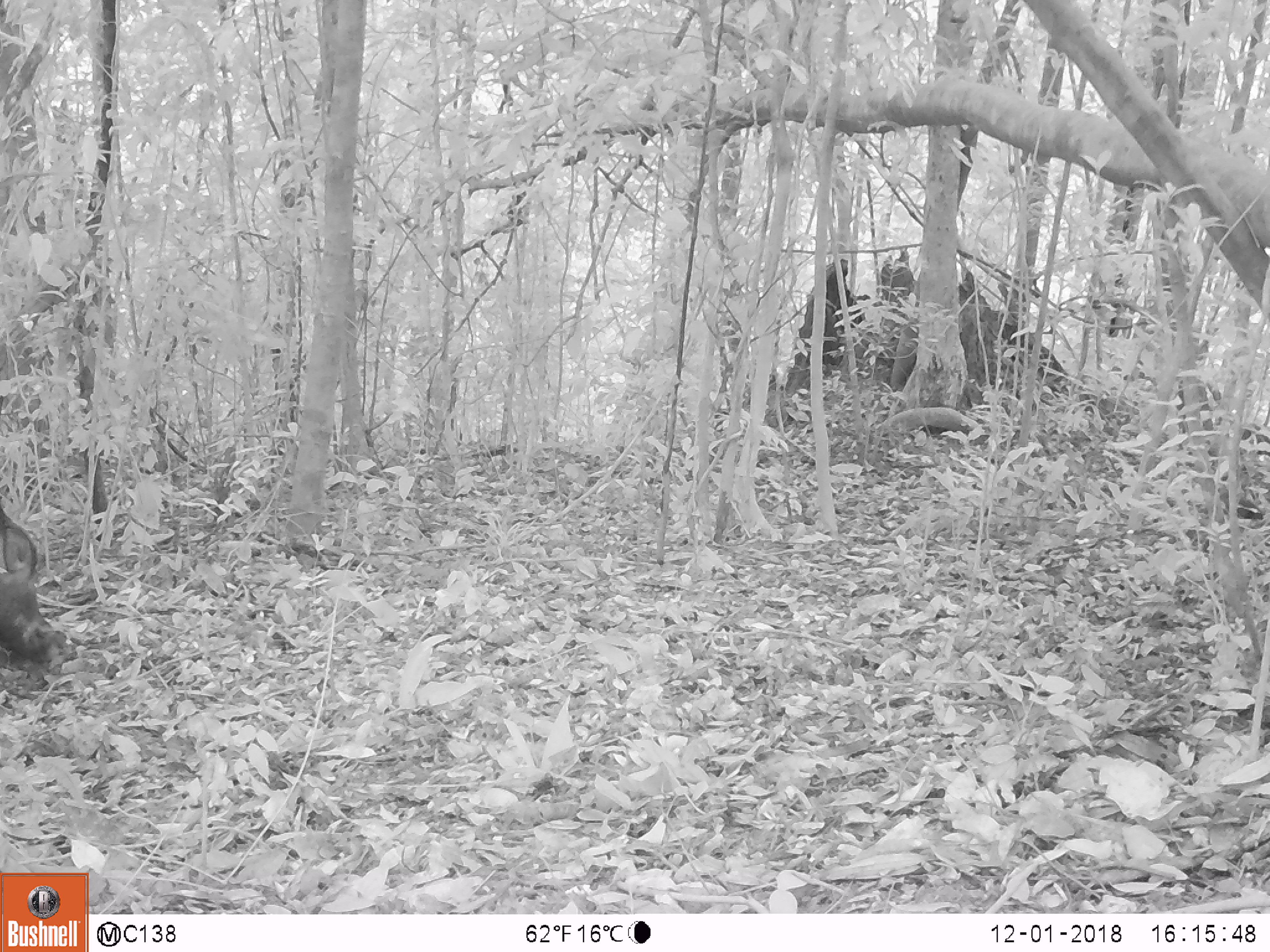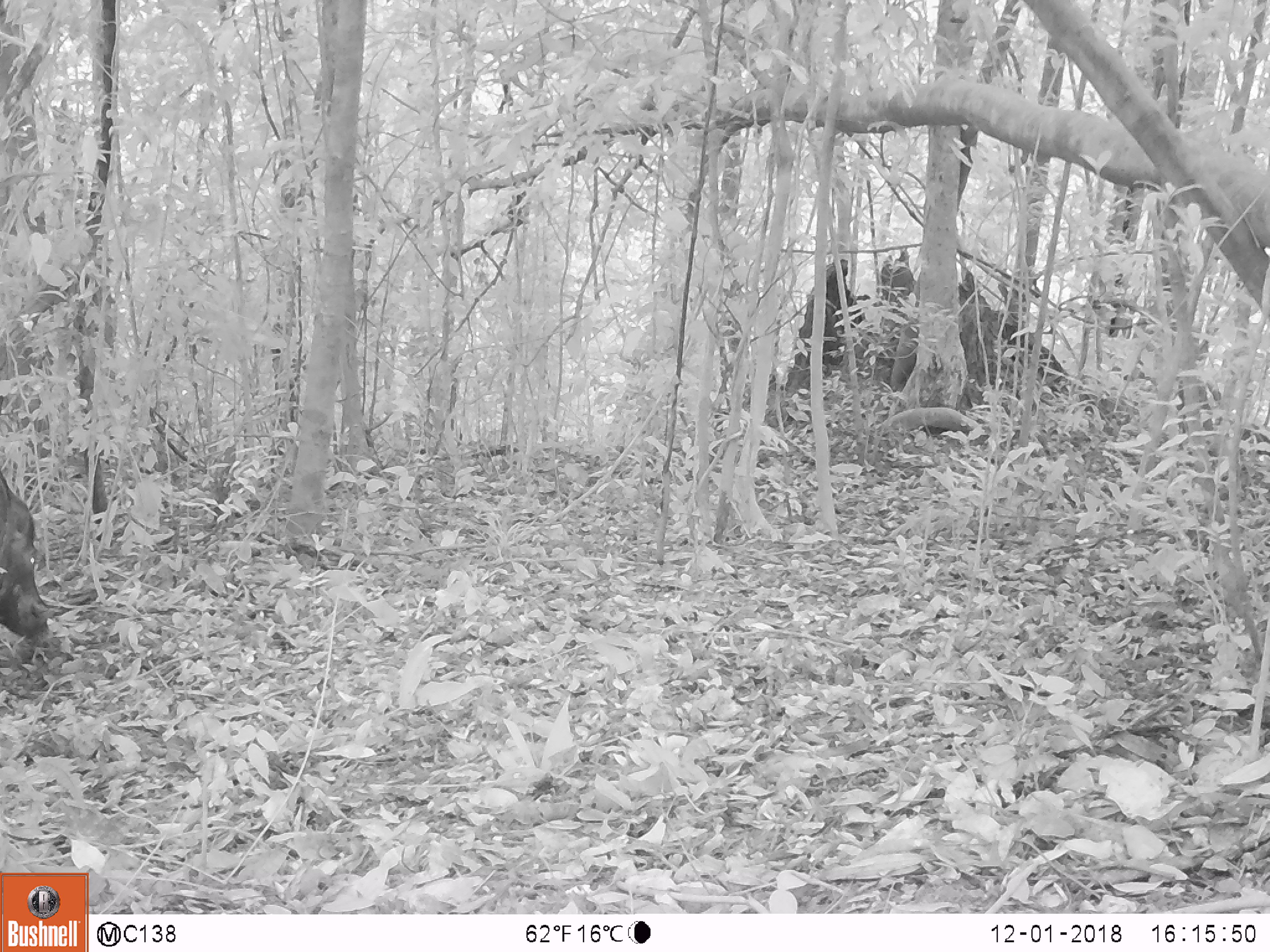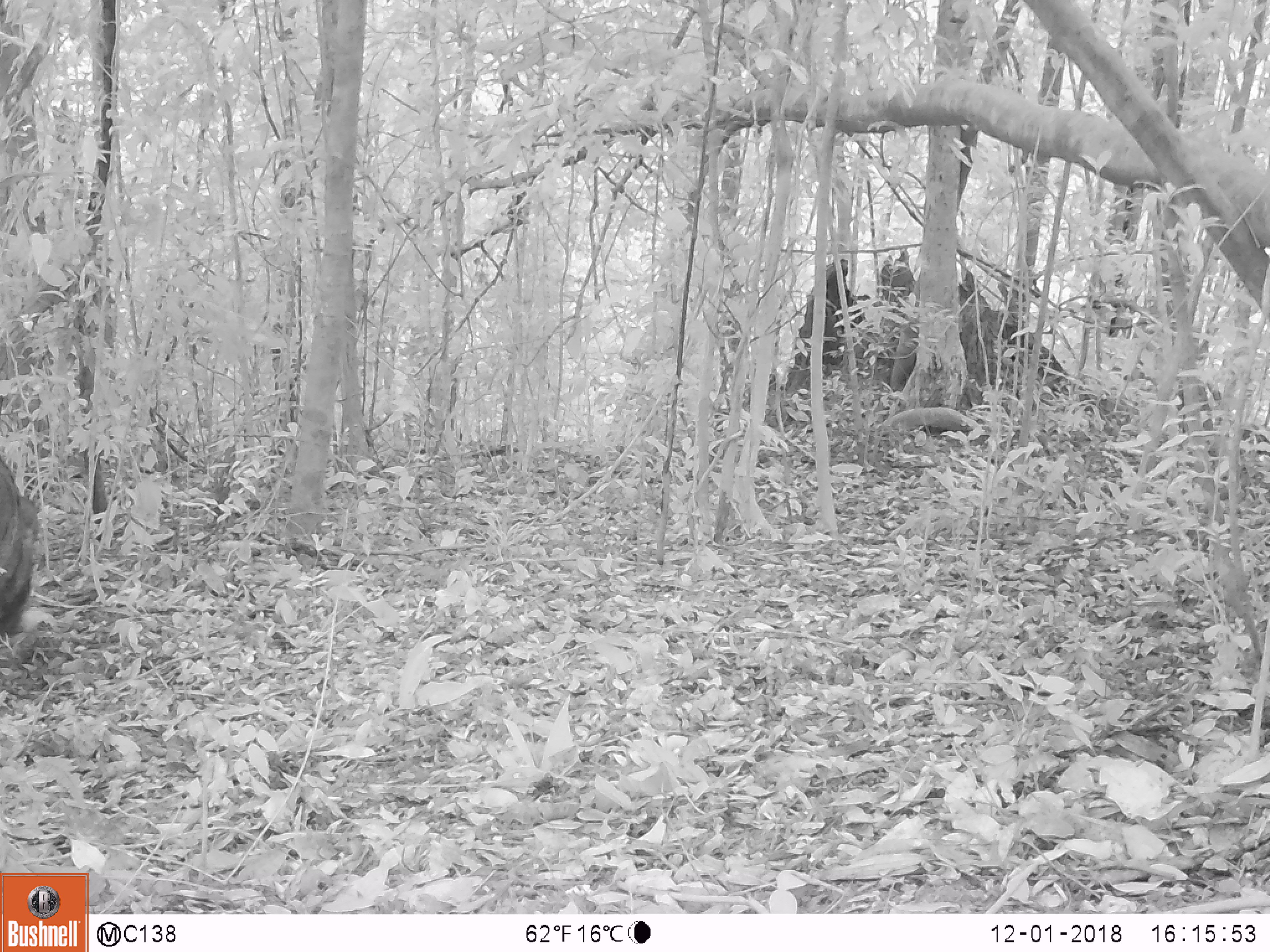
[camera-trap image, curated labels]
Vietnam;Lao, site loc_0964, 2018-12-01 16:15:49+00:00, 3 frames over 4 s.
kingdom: Animalia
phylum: Chordata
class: Mammalia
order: Artiodactyla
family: Suidae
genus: Sus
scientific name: Sus scrofa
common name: eurasian wild pig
Eurasian wild pig (Sus scrofa). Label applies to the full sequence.